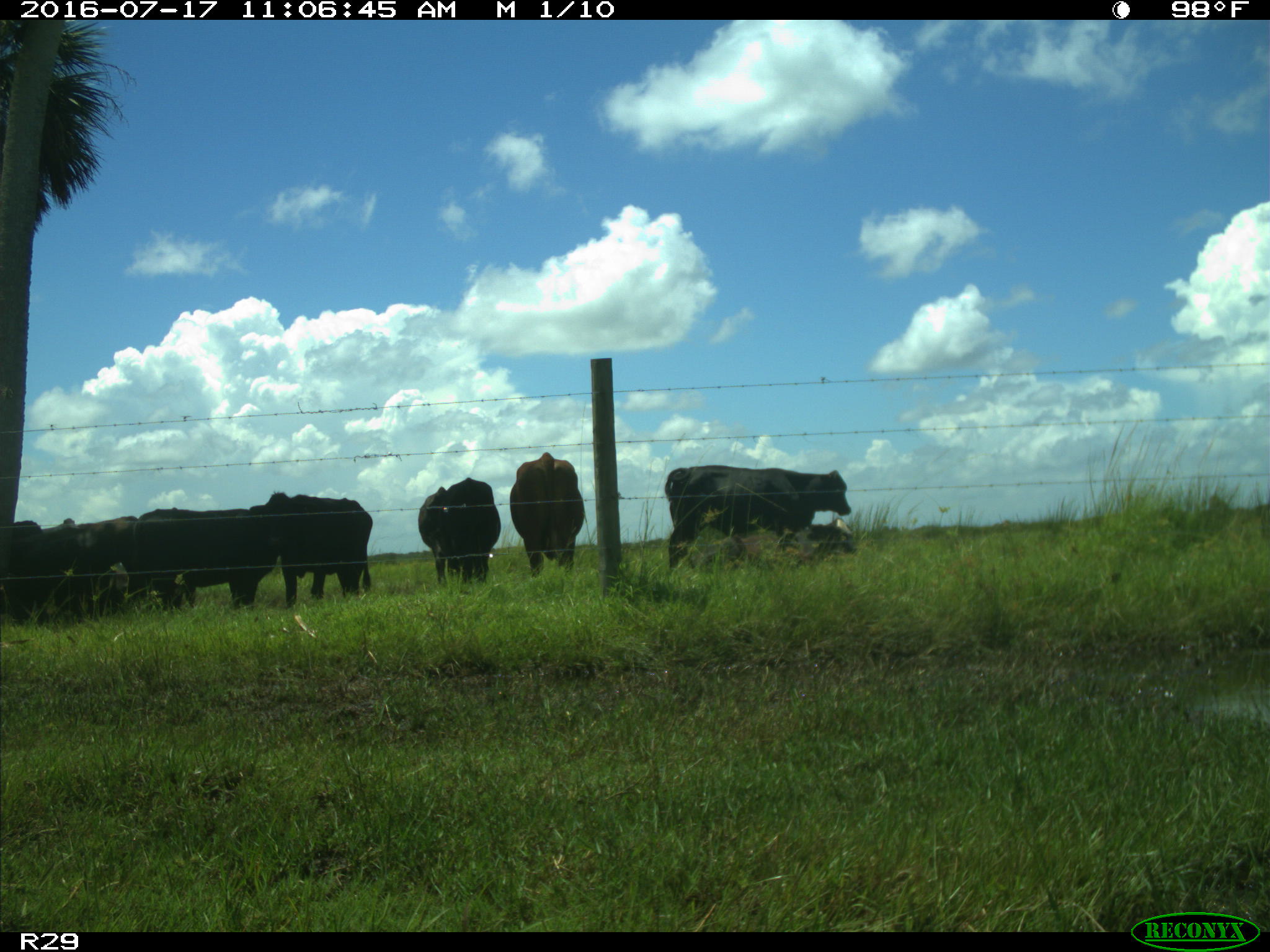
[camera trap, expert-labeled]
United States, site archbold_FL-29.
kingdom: Animalia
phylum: Chordata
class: Mammalia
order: Artiodactyla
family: Bovidae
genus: Bos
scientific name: Bos taurus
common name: domestic cow